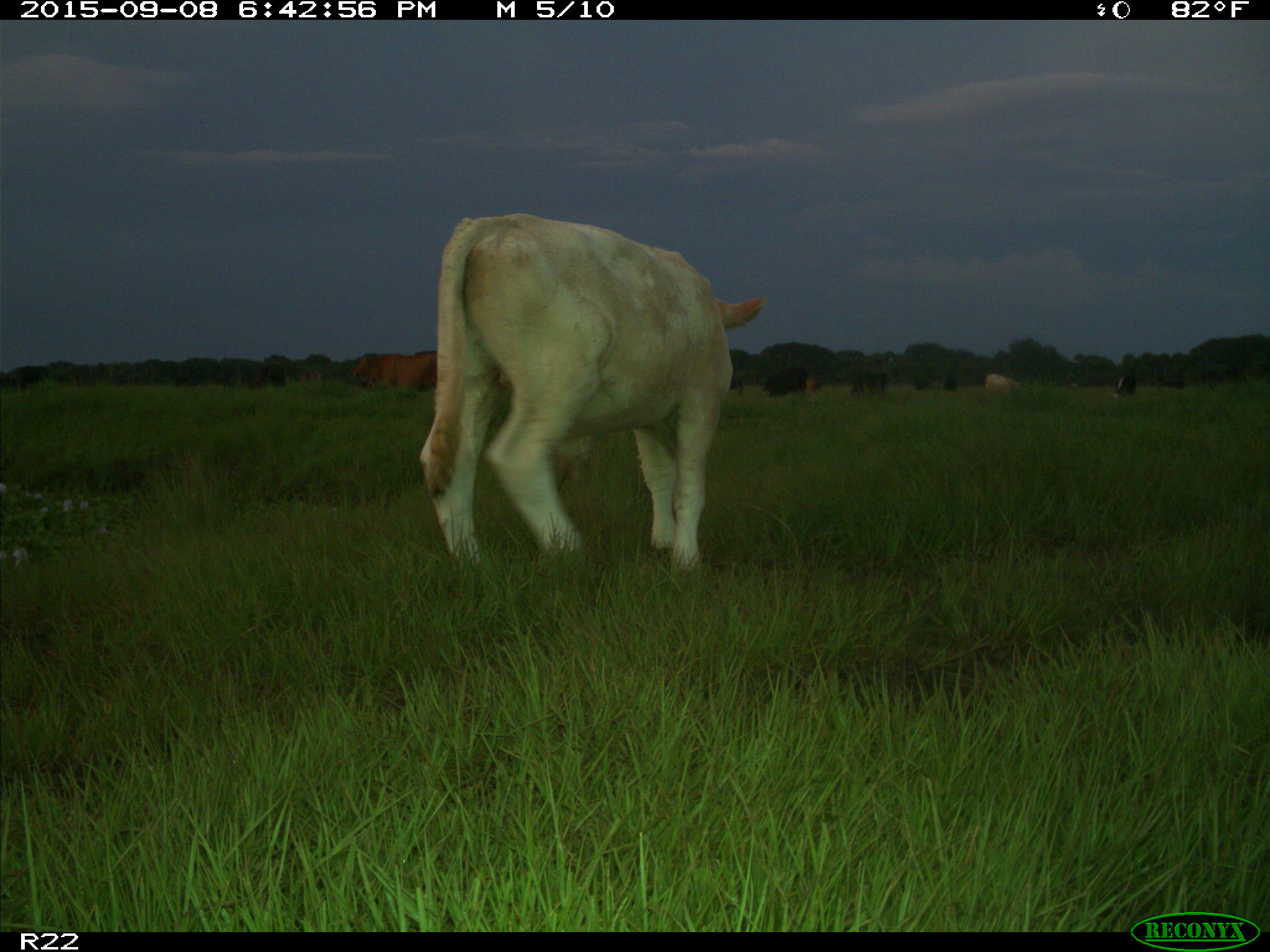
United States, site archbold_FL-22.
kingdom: Animalia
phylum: Chordata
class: Mammalia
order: Artiodactyla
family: Bovidae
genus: Bos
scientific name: Bos taurus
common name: domestic cow